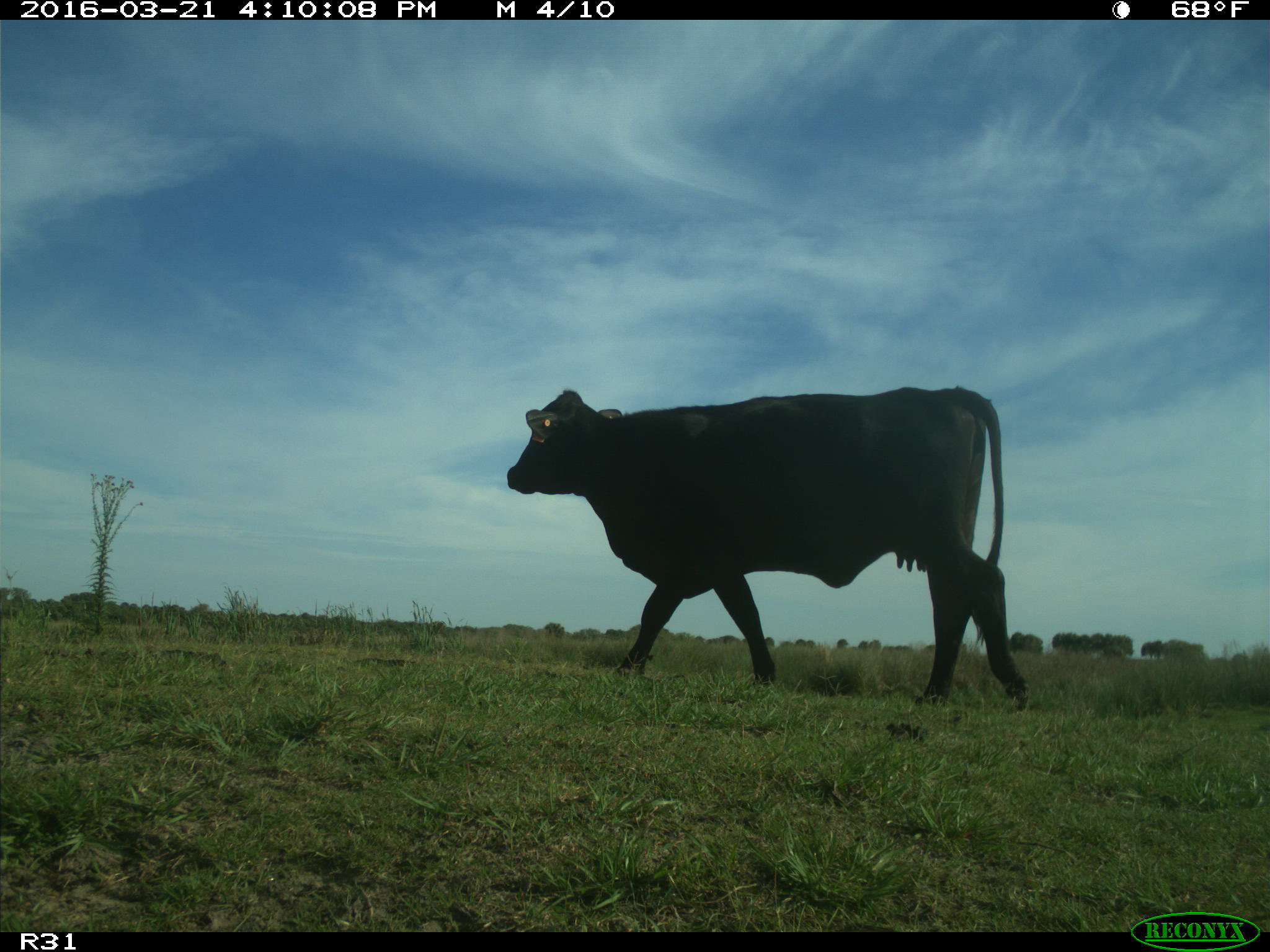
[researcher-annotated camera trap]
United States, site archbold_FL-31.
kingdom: Animalia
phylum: Chordata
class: Mammalia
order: Artiodactyla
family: Bovidae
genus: Bos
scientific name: Bos taurus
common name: domestic cow